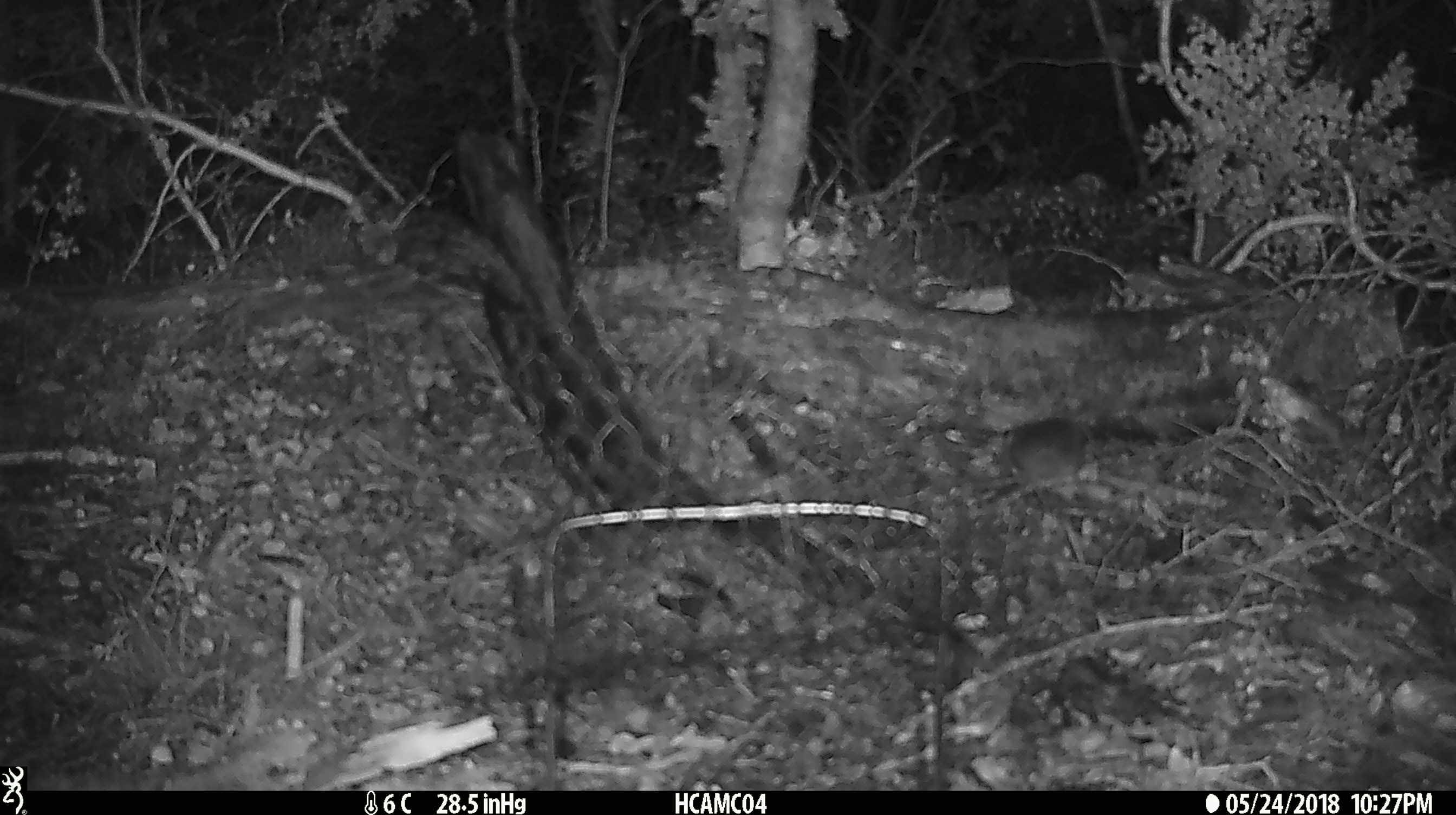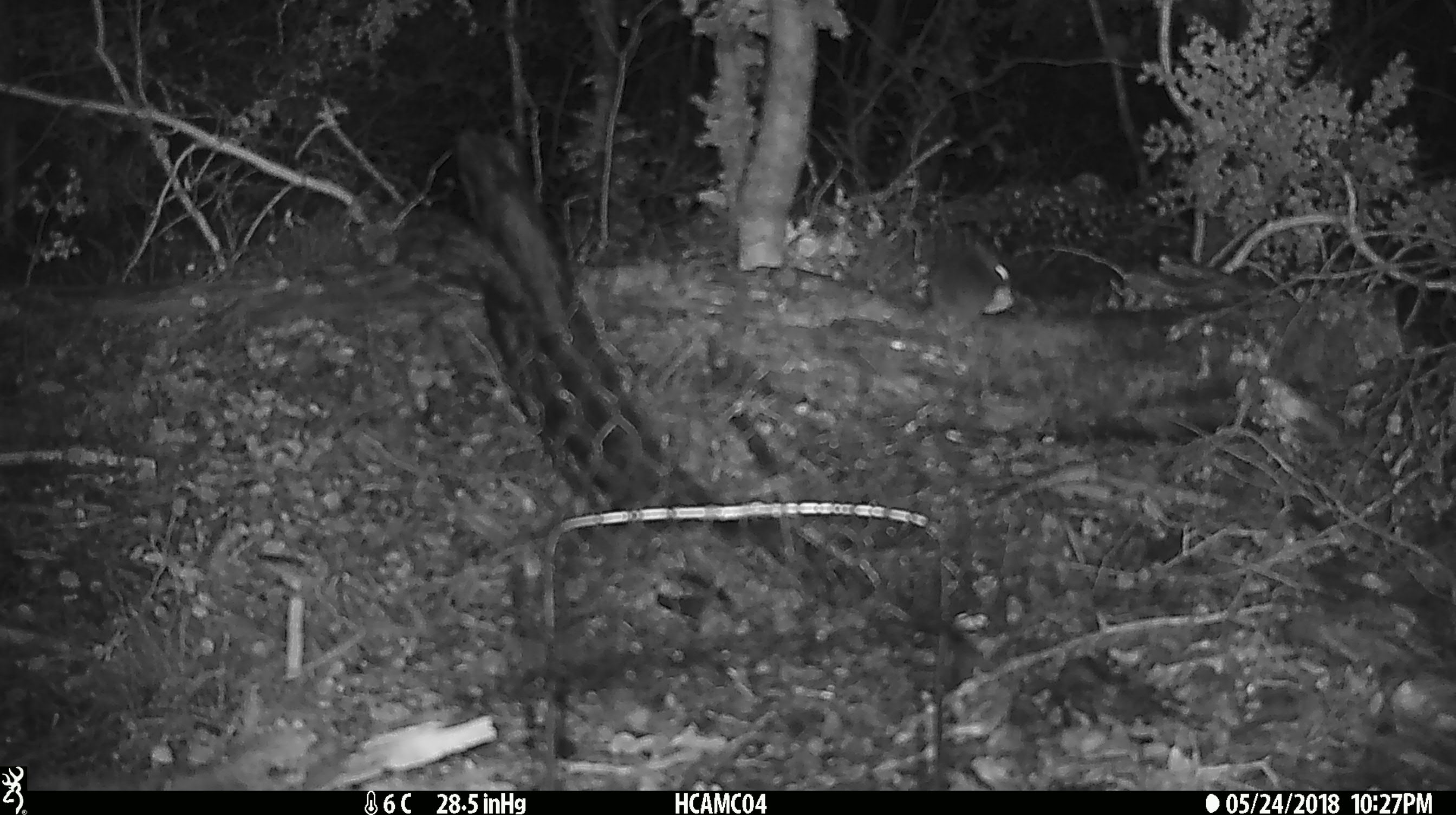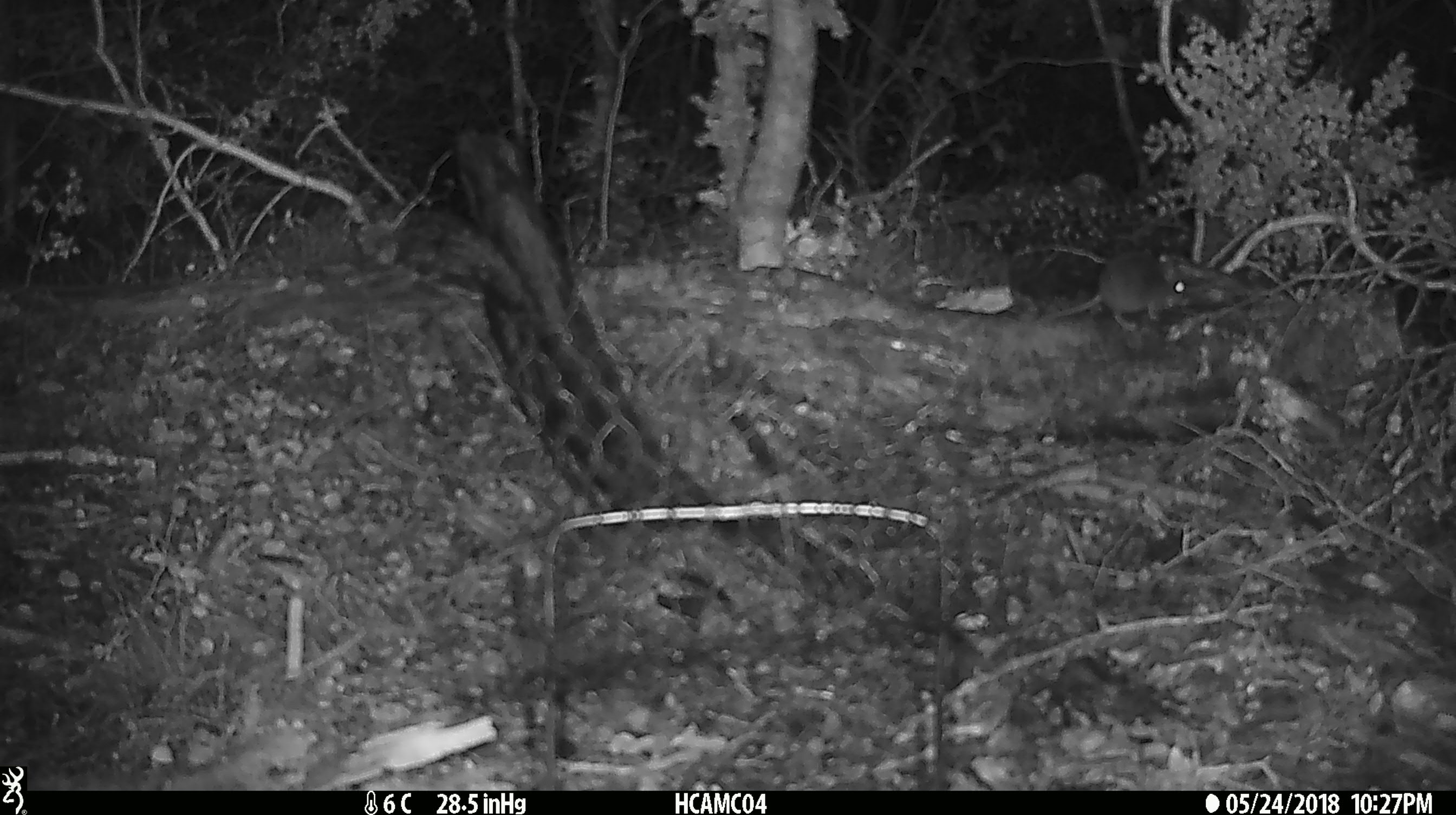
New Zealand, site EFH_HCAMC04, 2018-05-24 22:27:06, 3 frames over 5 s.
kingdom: Animalia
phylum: Chordata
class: Mammalia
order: Rodentia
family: Muridae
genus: Mus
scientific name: Mus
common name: mouse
Mouse (Mus).